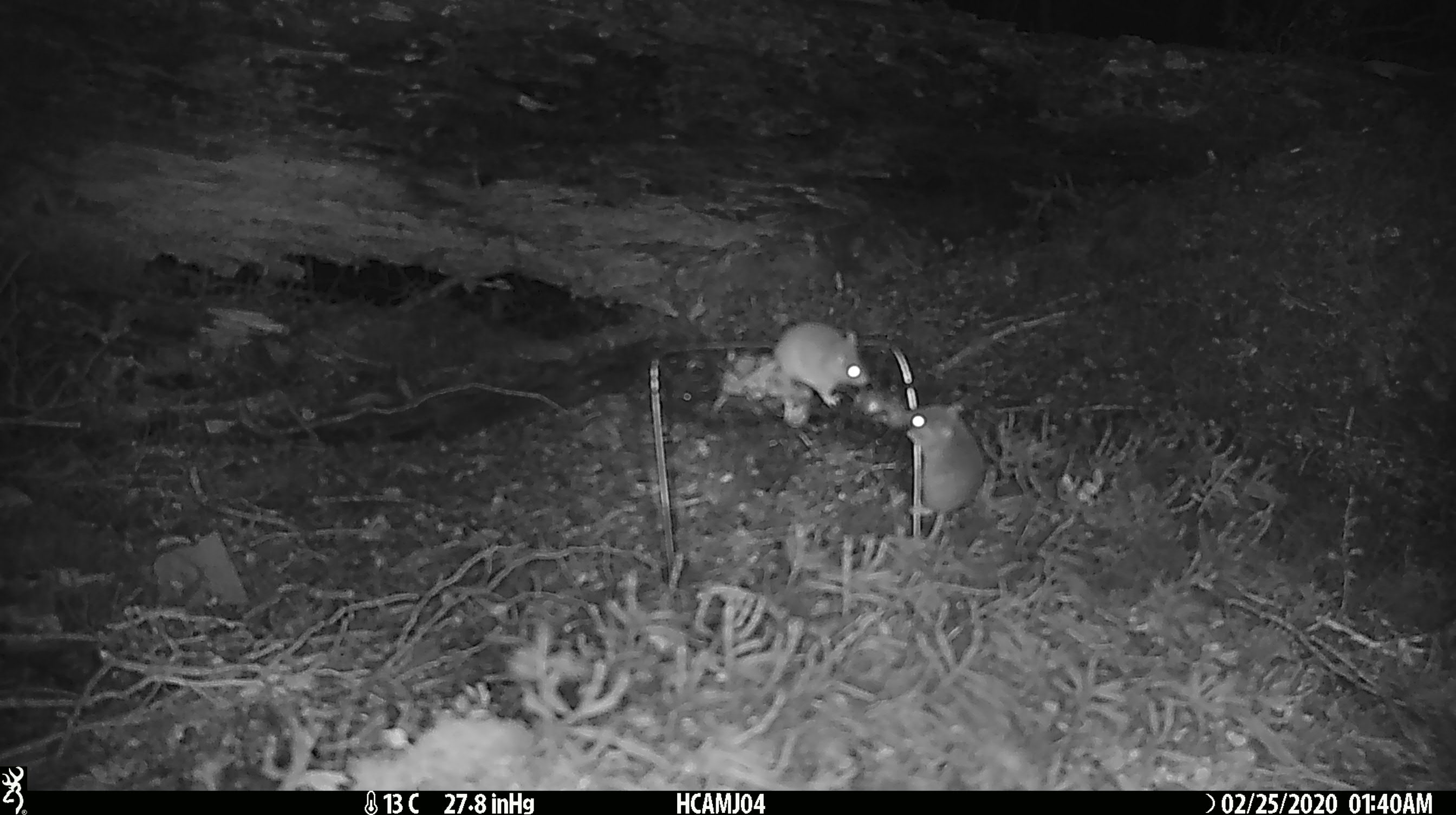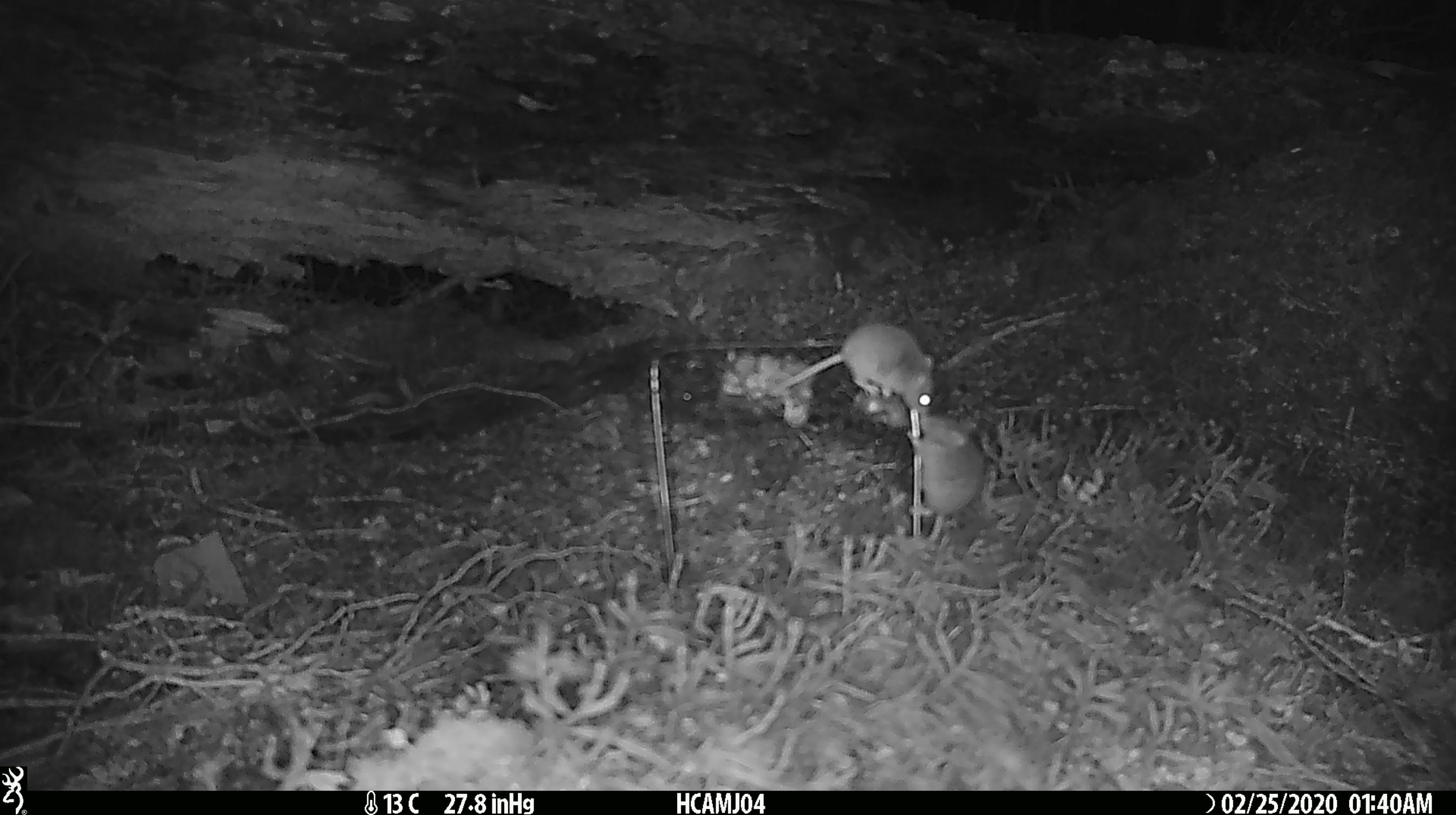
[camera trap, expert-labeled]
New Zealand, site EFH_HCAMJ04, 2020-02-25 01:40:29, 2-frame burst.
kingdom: Animalia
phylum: Chordata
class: Mammalia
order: Rodentia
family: Muridae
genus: Mus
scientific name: Mus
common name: mouse